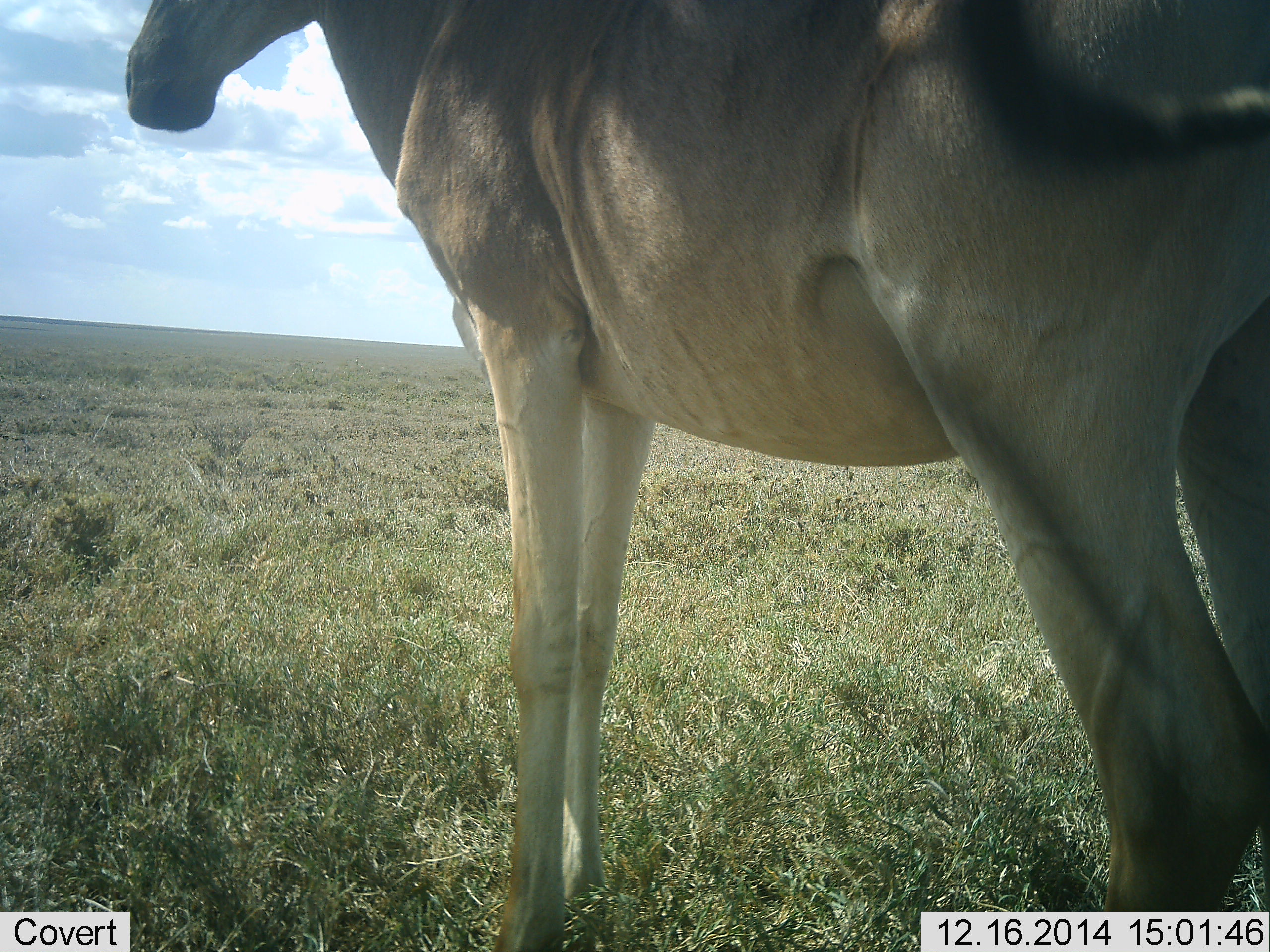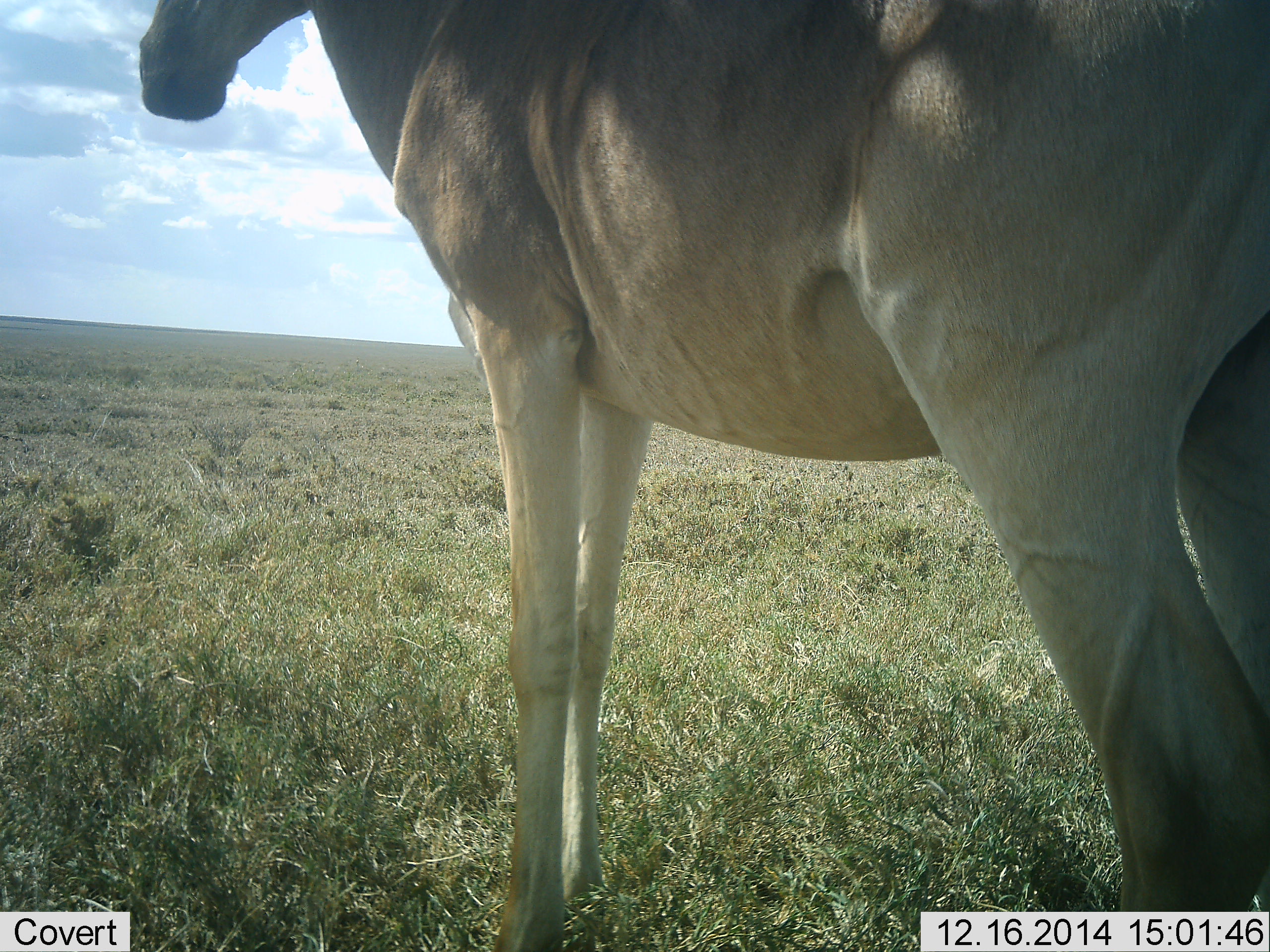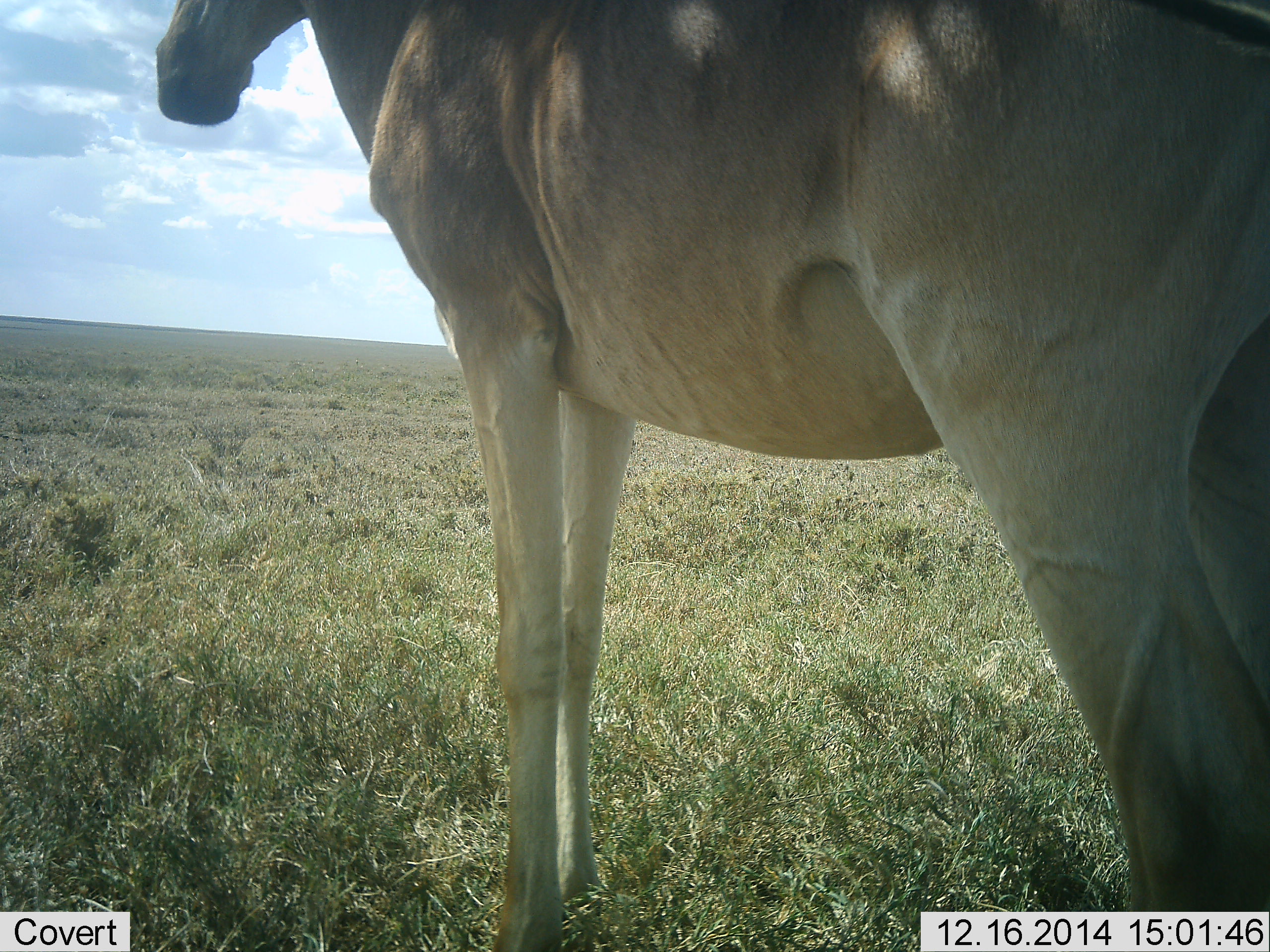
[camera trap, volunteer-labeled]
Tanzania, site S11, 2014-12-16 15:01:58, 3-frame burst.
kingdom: Animalia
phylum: Chordata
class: Mammalia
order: Artiodactyla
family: Bovidae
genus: Alcelaphus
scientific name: Alcelaphus buselaphus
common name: hartebeest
Hartebeest (Alcelaphus buselaphus), count 1. Behavior (volunteer vote fractions): standing 100%, resting 0%, moving 0%, interacting 0%. Young present (vote fraction): 0%. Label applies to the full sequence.